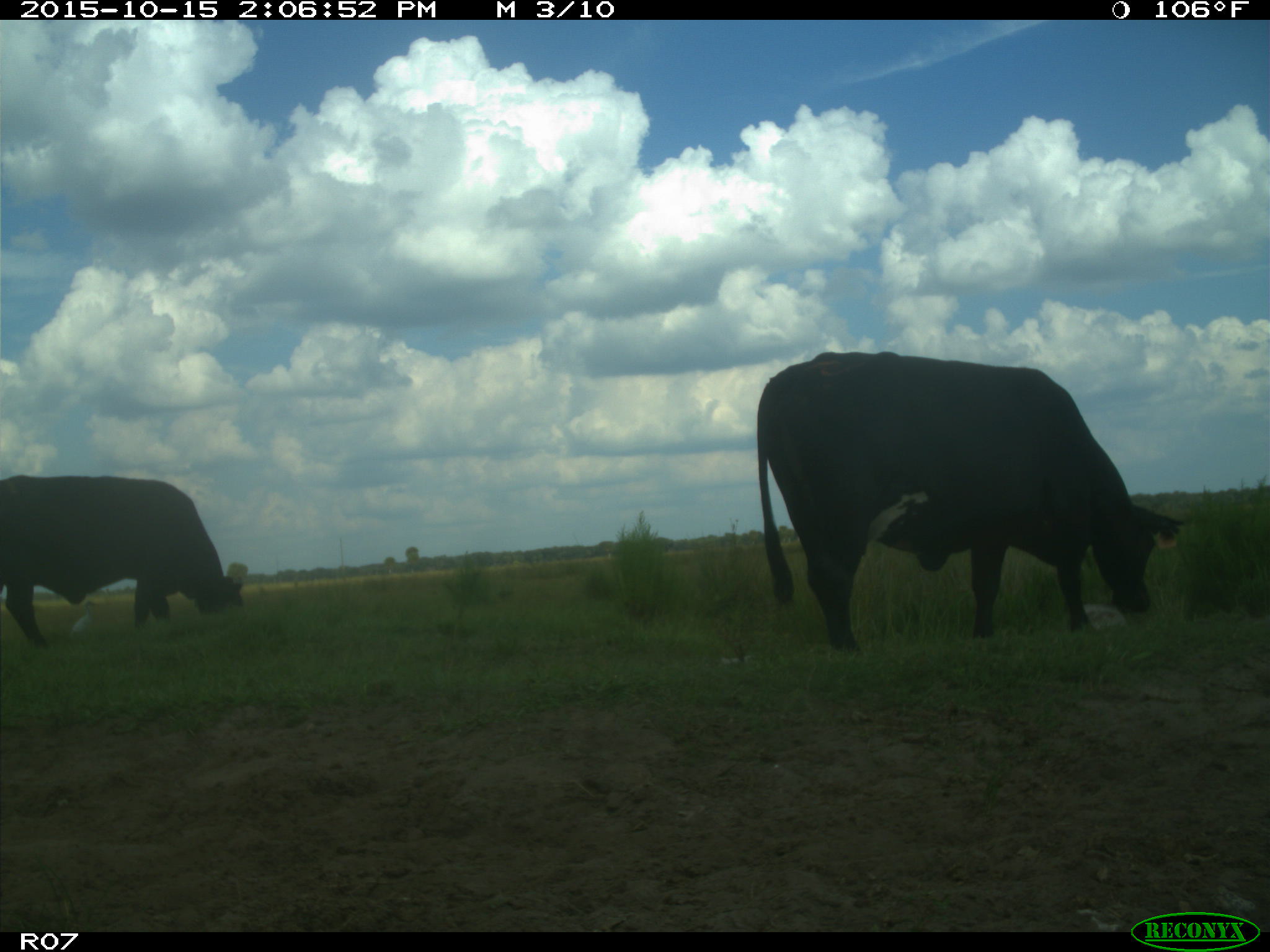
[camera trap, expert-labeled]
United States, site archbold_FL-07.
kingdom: Animalia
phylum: Chordata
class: Mammalia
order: Artiodactyla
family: Bovidae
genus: Bos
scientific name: Bos taurus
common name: domestic cow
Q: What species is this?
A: Bos taurus (domestic cow).